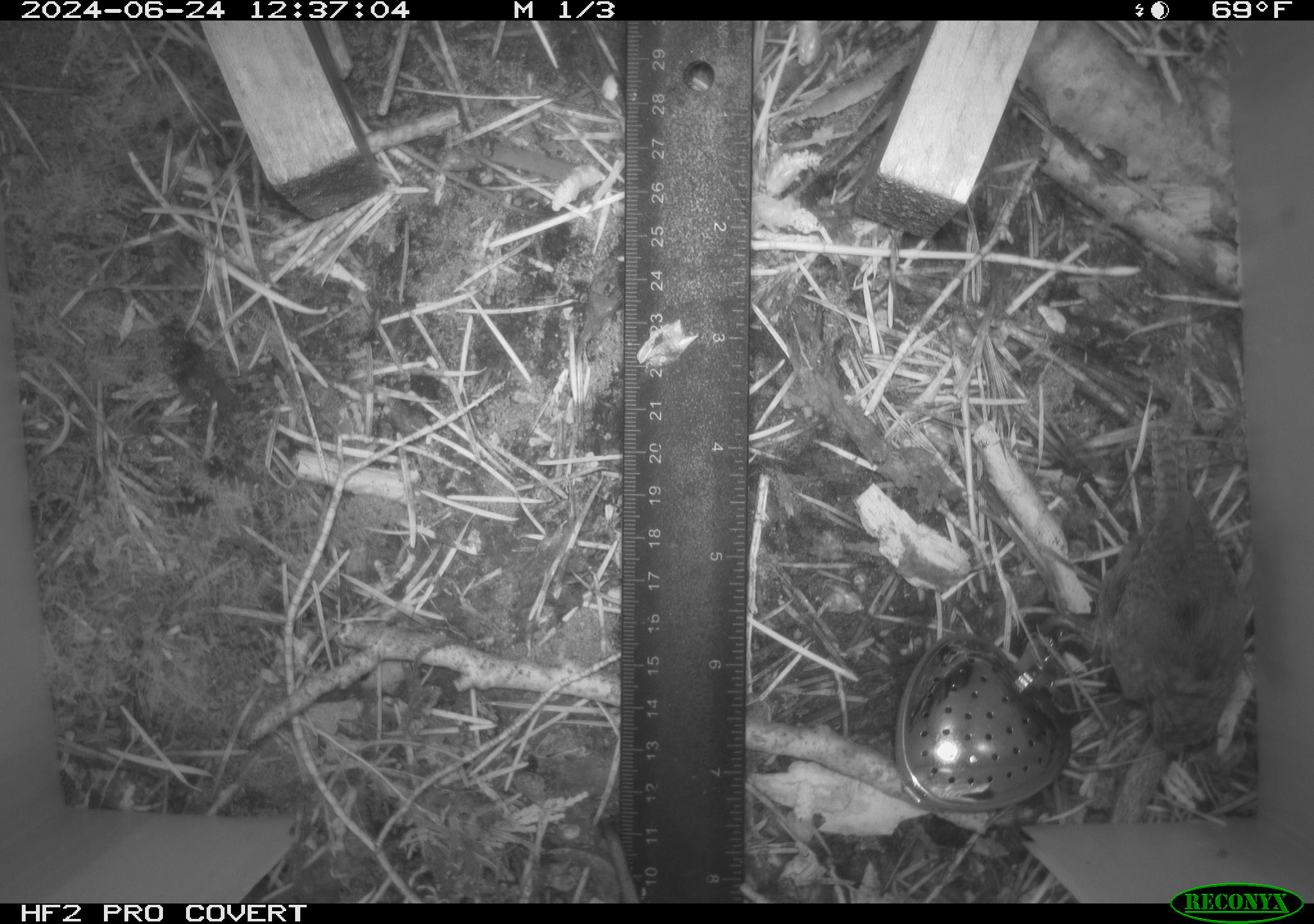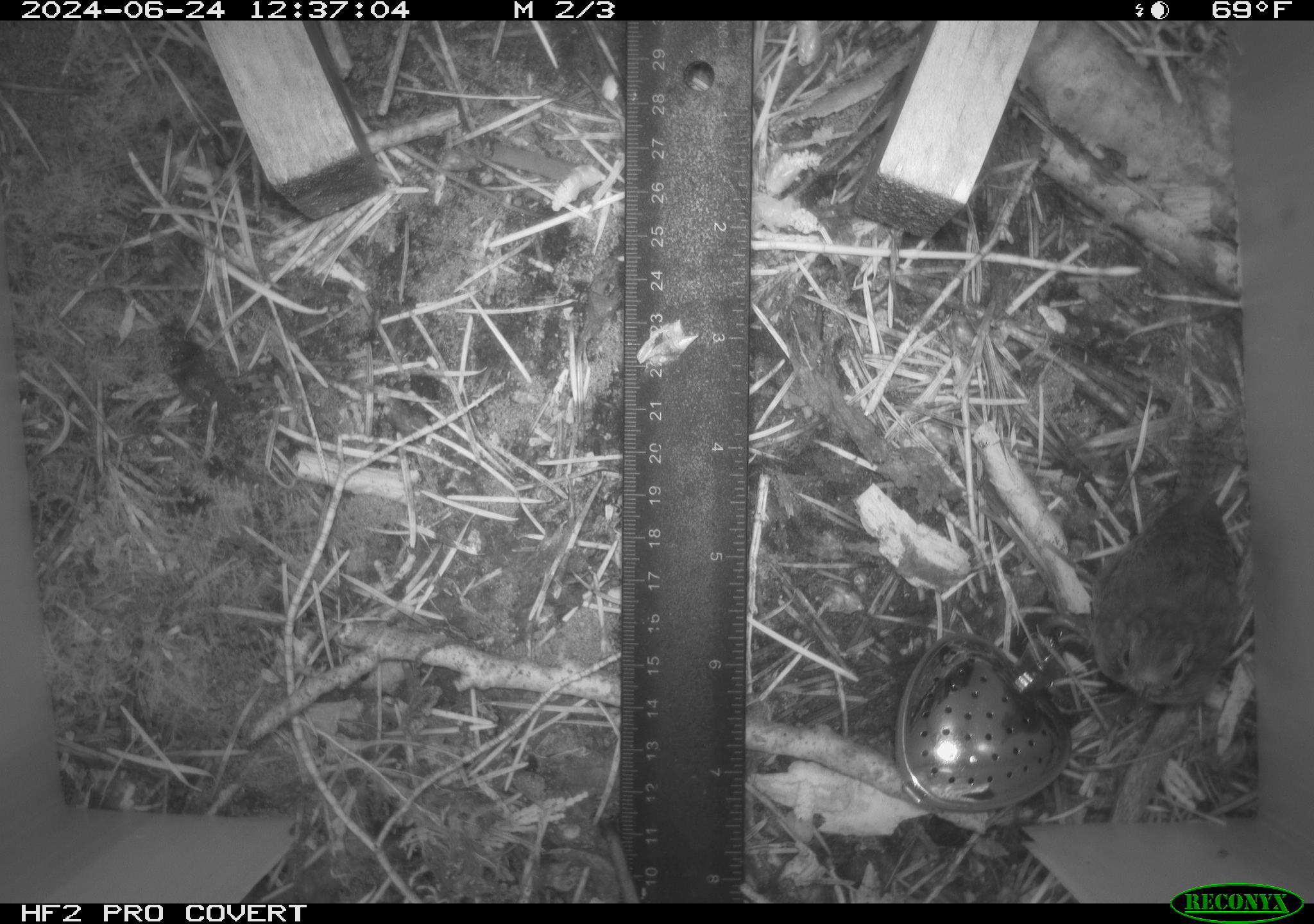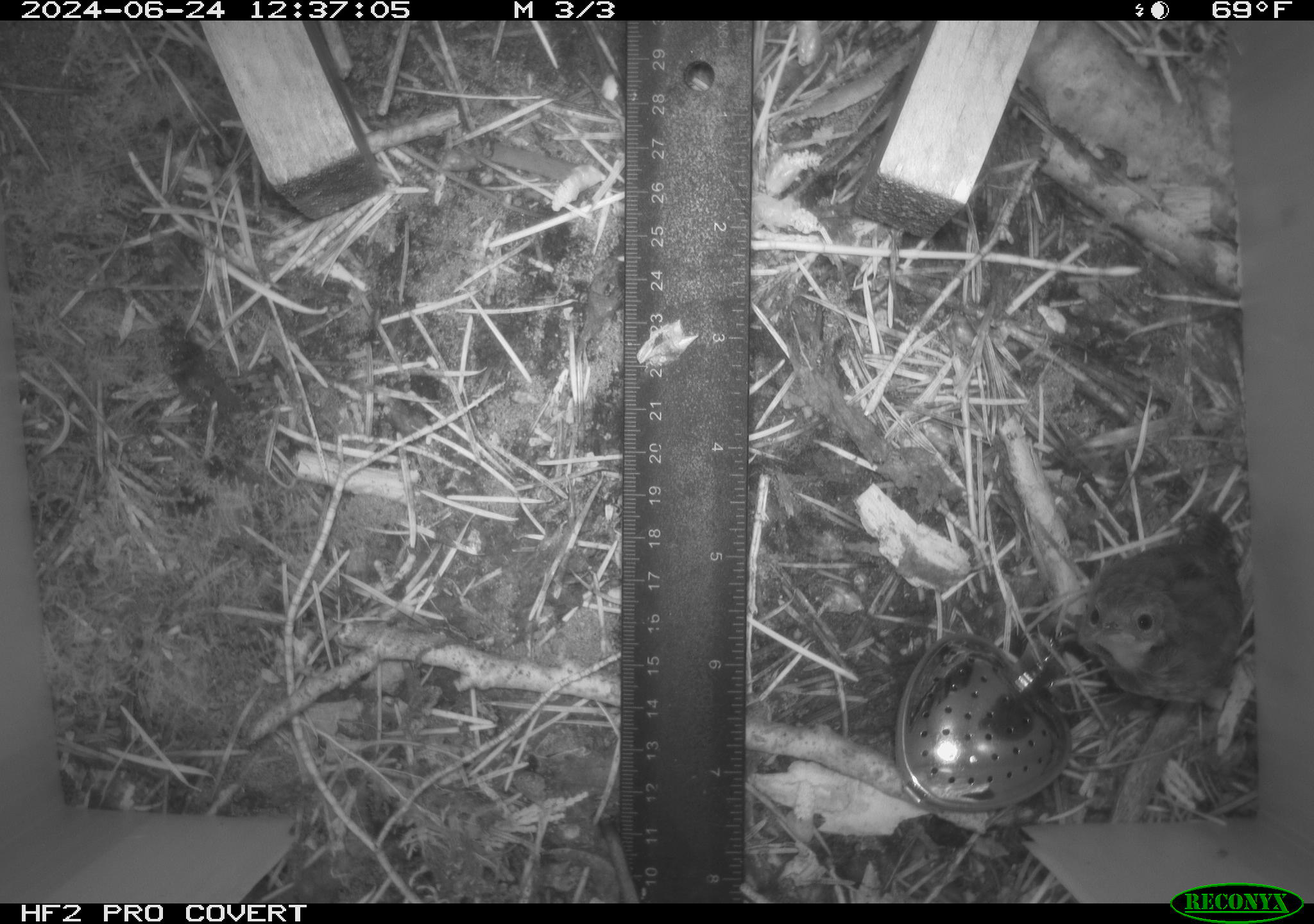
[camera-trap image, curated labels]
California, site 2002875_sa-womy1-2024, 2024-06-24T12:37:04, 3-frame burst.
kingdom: Animalia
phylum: Chordata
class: Aves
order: Passeriformes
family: Troglodytidae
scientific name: Troglodytidae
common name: wren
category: troglodytidae family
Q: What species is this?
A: Troglodytidae family (wren) (Troglodytidae).